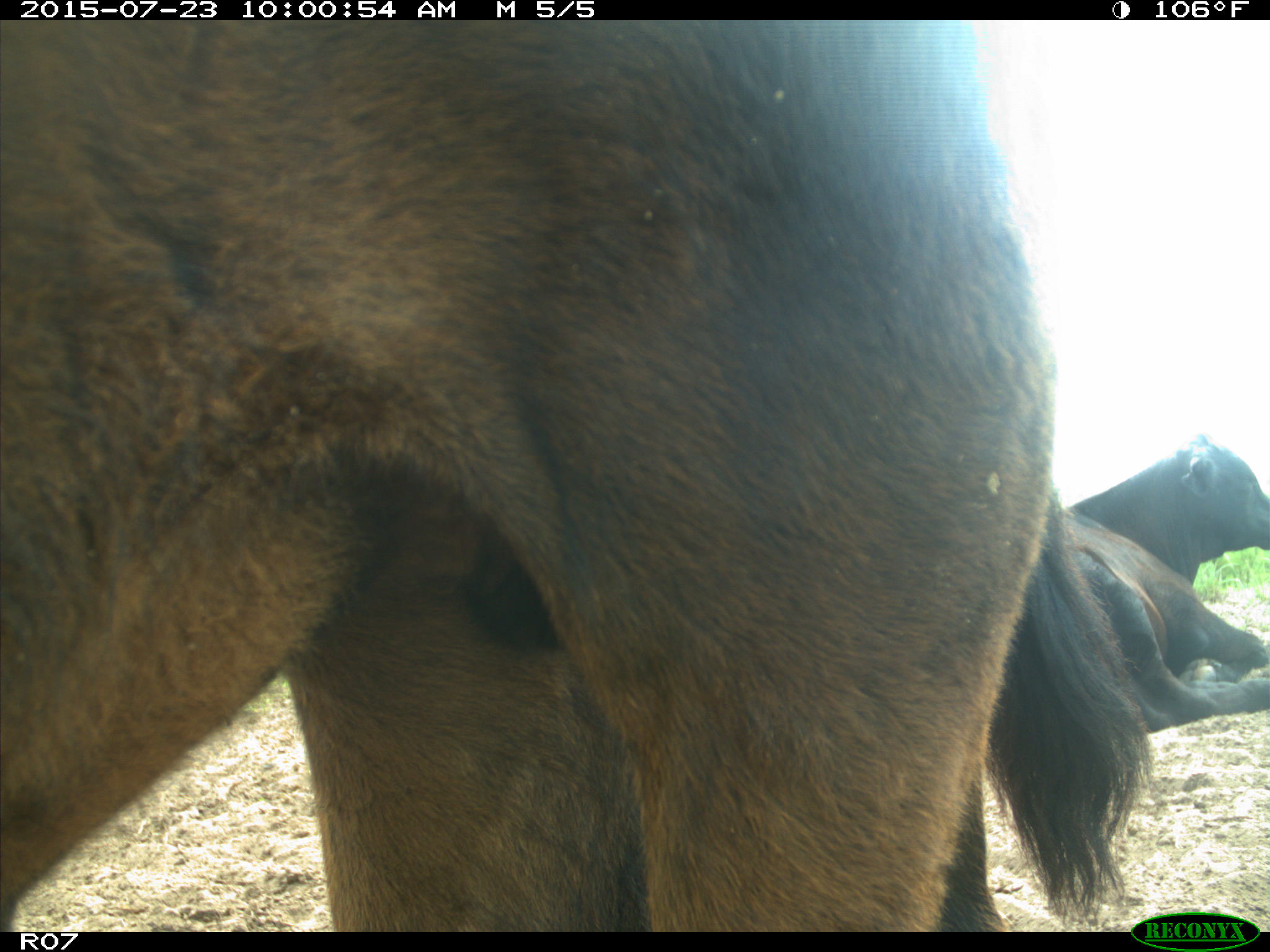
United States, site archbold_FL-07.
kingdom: Animalia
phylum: Chordata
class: Mammalia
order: Artiodactyla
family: Bovidae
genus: Bos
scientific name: Bos taurus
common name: domestic cow